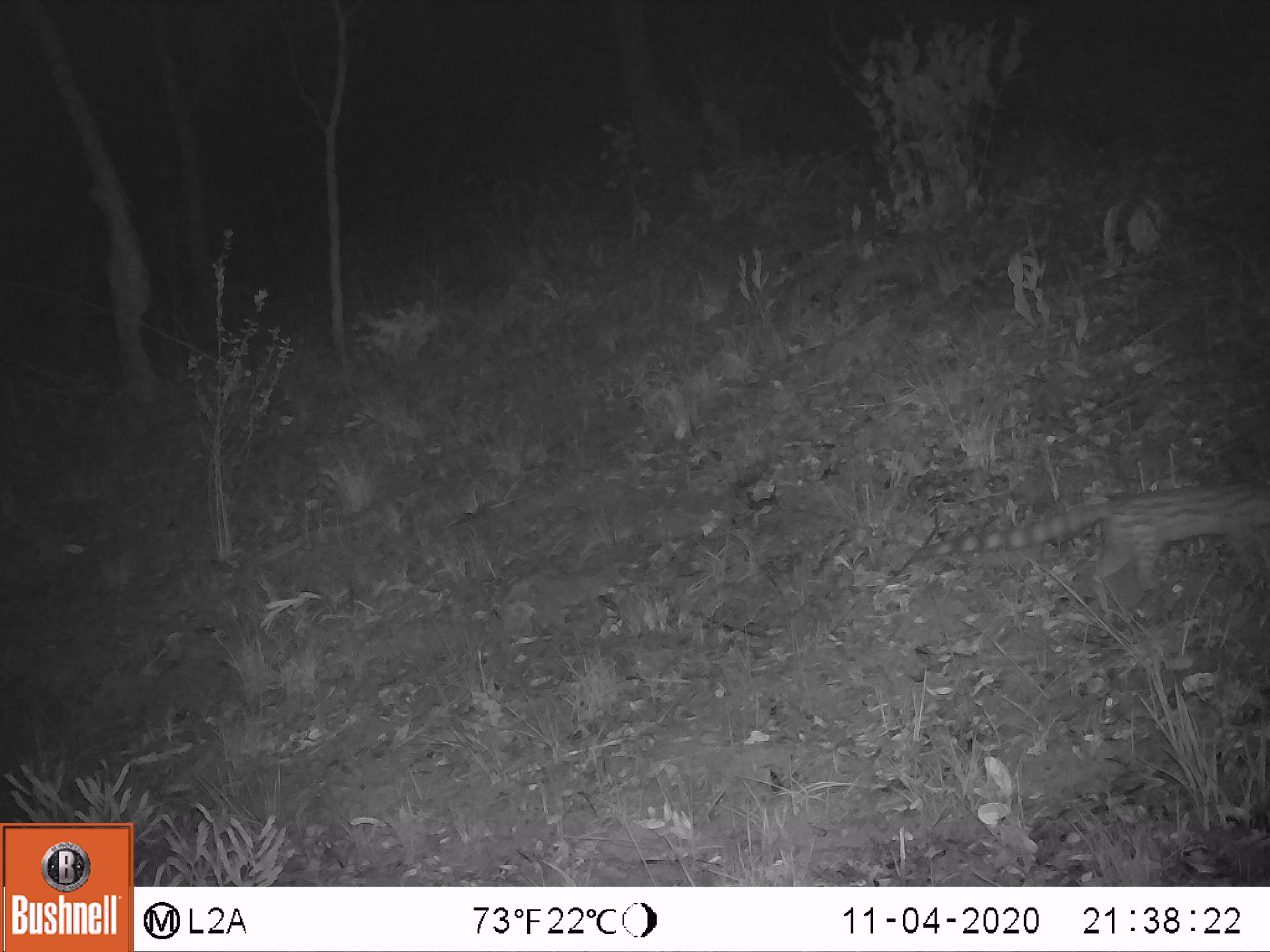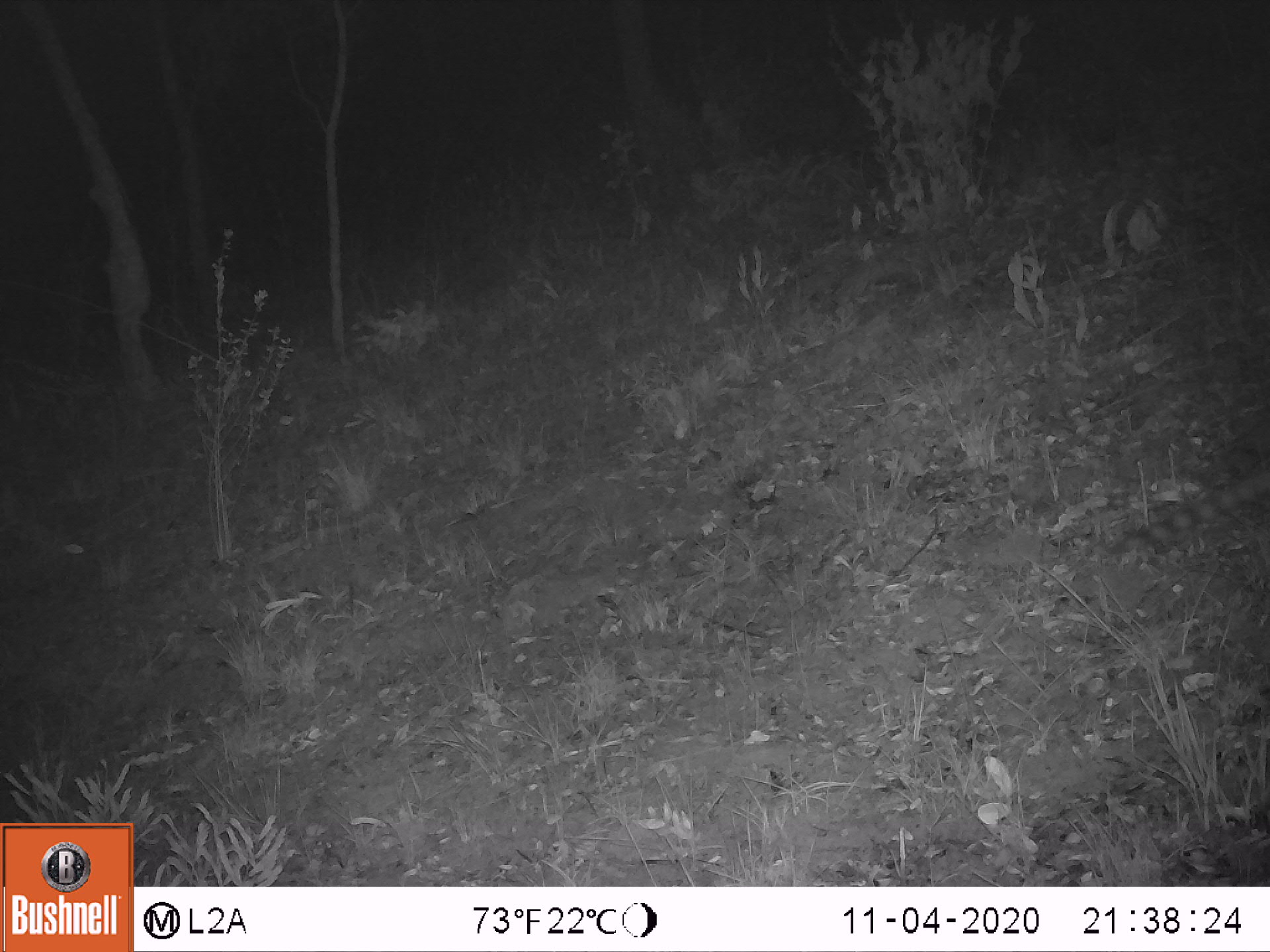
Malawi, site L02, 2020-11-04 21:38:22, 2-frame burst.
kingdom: Animalia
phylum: Chordata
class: Mammalia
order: Carnivora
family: Viverridae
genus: Genetta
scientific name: Genetta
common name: genet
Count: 1.